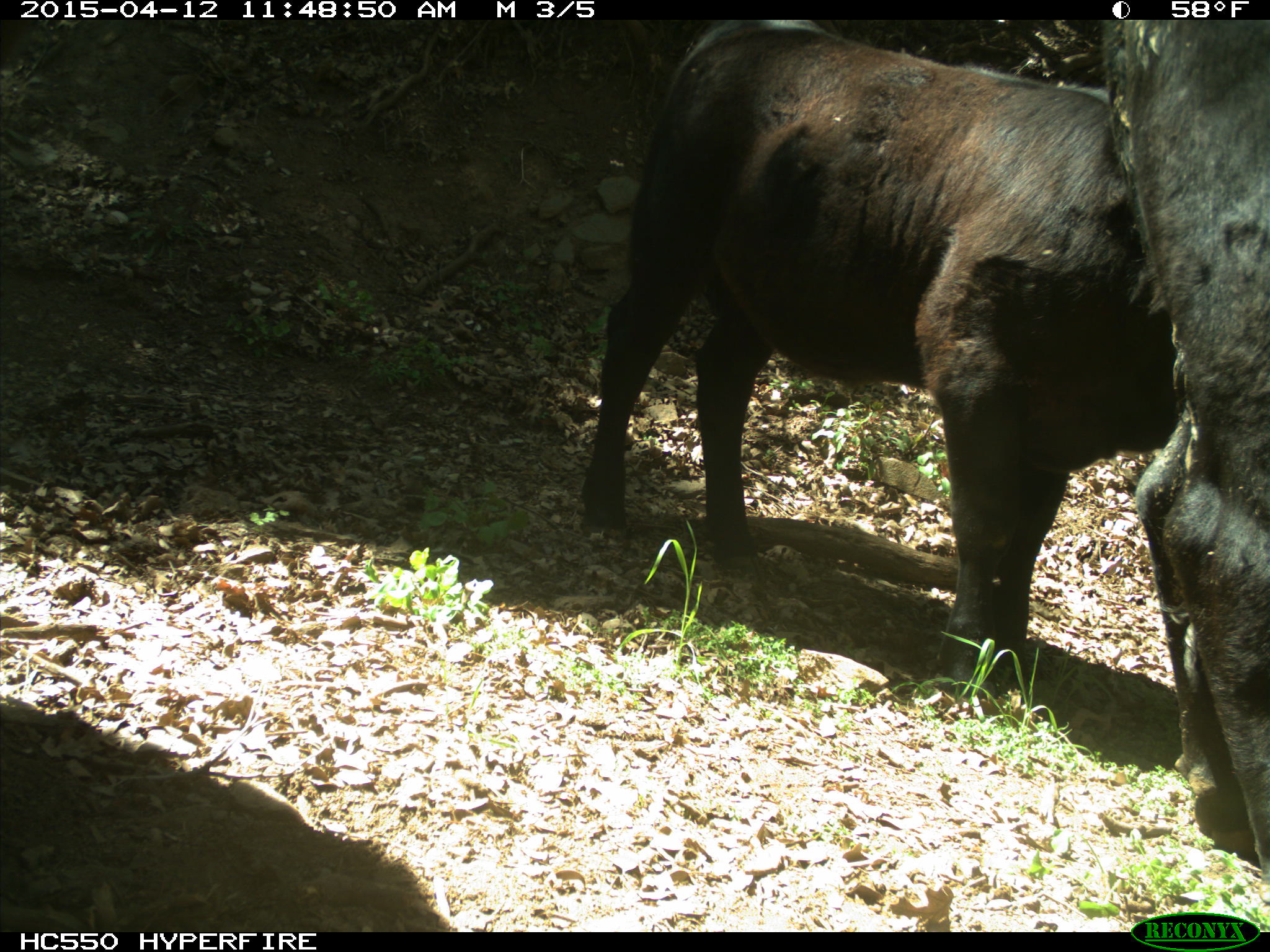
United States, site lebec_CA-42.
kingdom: Animalia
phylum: Chordata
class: Mammalia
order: Artiodactyla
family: Bovidae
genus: Bos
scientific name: Bos taurus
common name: domestic cow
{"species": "Bos taurus (domestic cow)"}